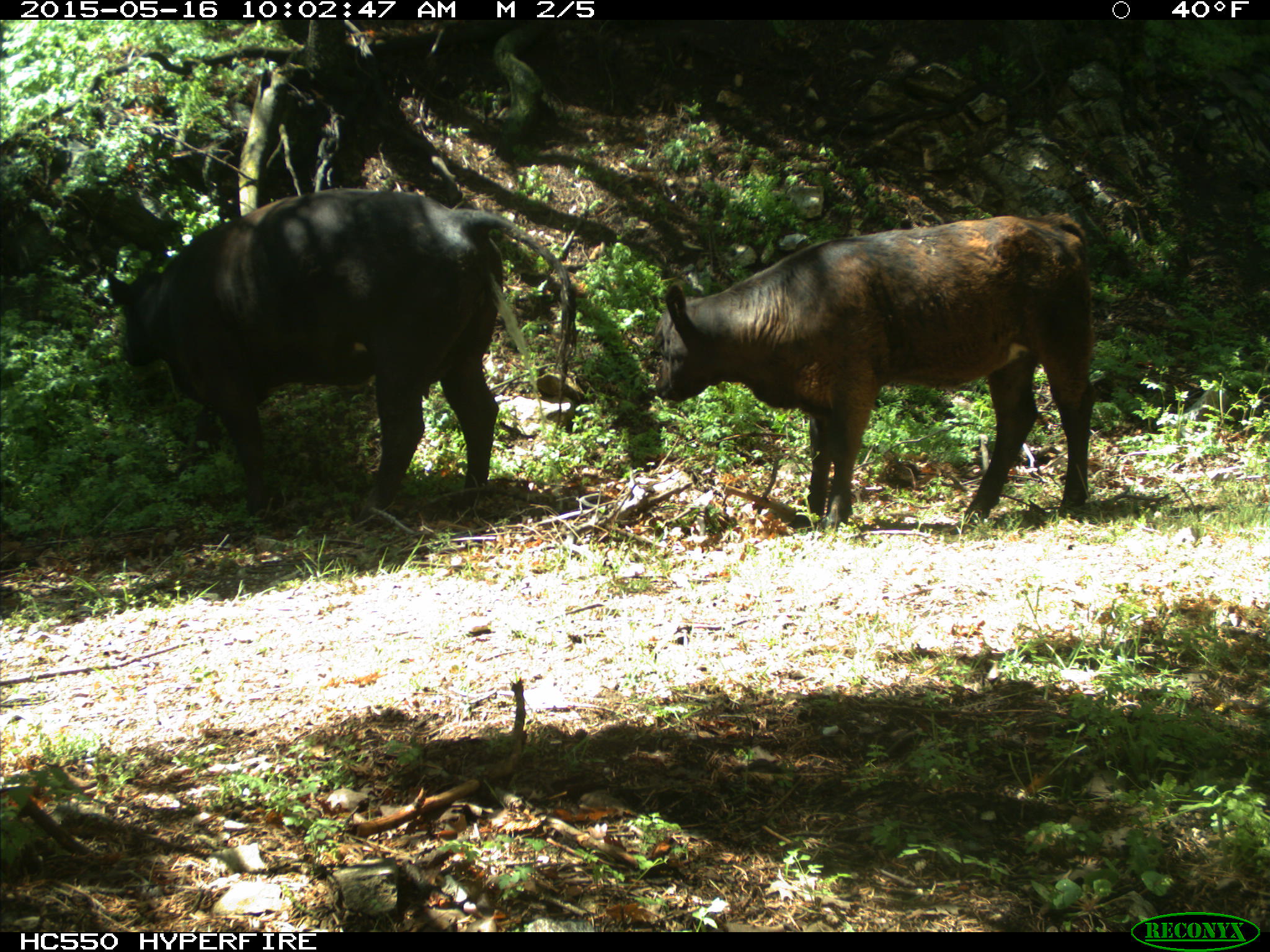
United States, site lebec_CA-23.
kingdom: Animalia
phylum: Chordata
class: Mammalia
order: Artiodactyla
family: Bovidae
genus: Bos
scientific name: Bos taurus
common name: domestic cow